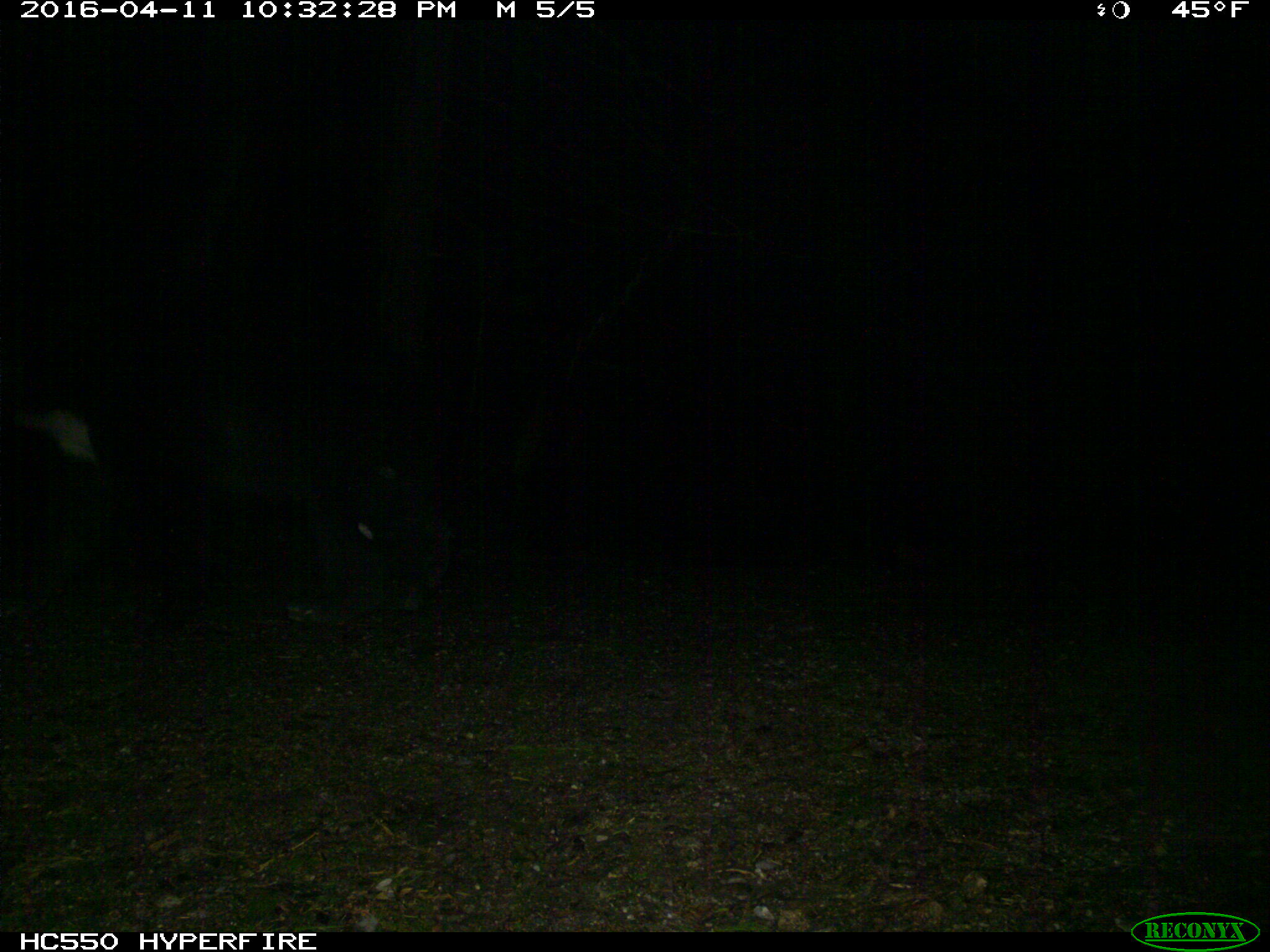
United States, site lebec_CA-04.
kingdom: Animalia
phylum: Chordata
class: Mammalia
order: Carnivora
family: Ursidae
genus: Ursus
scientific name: Ursus americanus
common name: american black bear